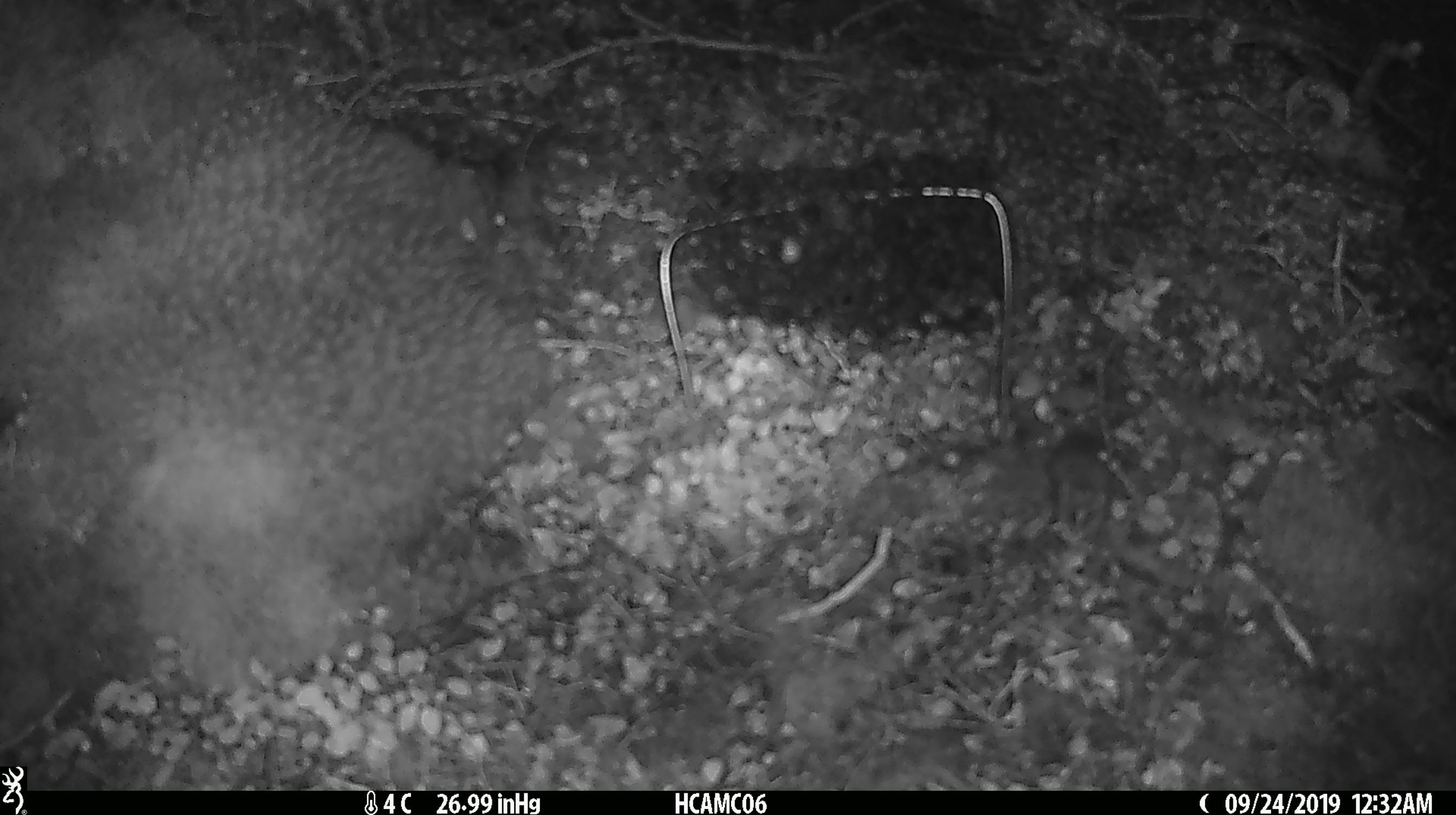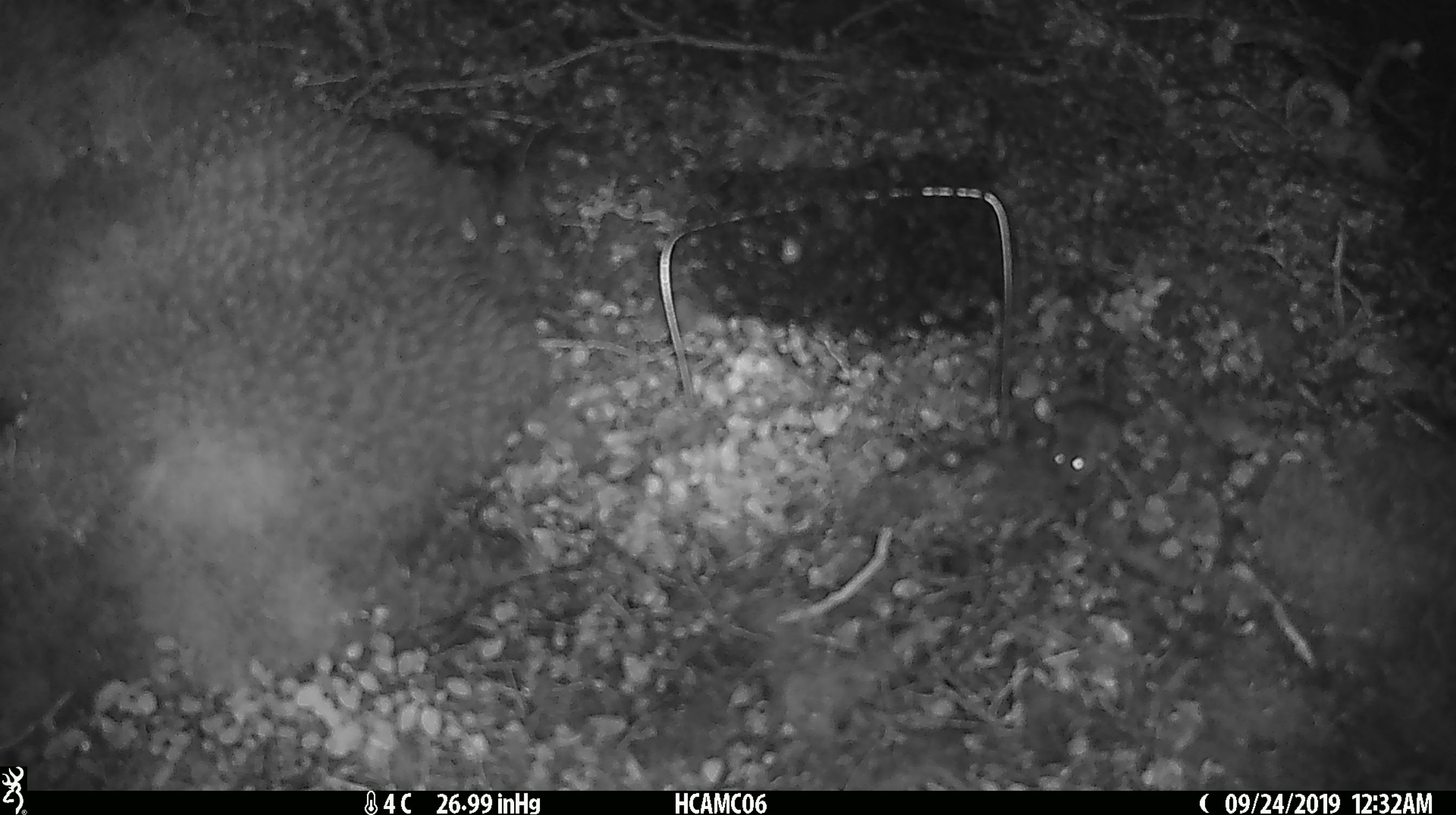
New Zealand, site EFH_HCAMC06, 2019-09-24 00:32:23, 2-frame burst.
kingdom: Animalia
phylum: Chordata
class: Mammalia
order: Rodentia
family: Muridae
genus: Mus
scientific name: Mus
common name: mouse